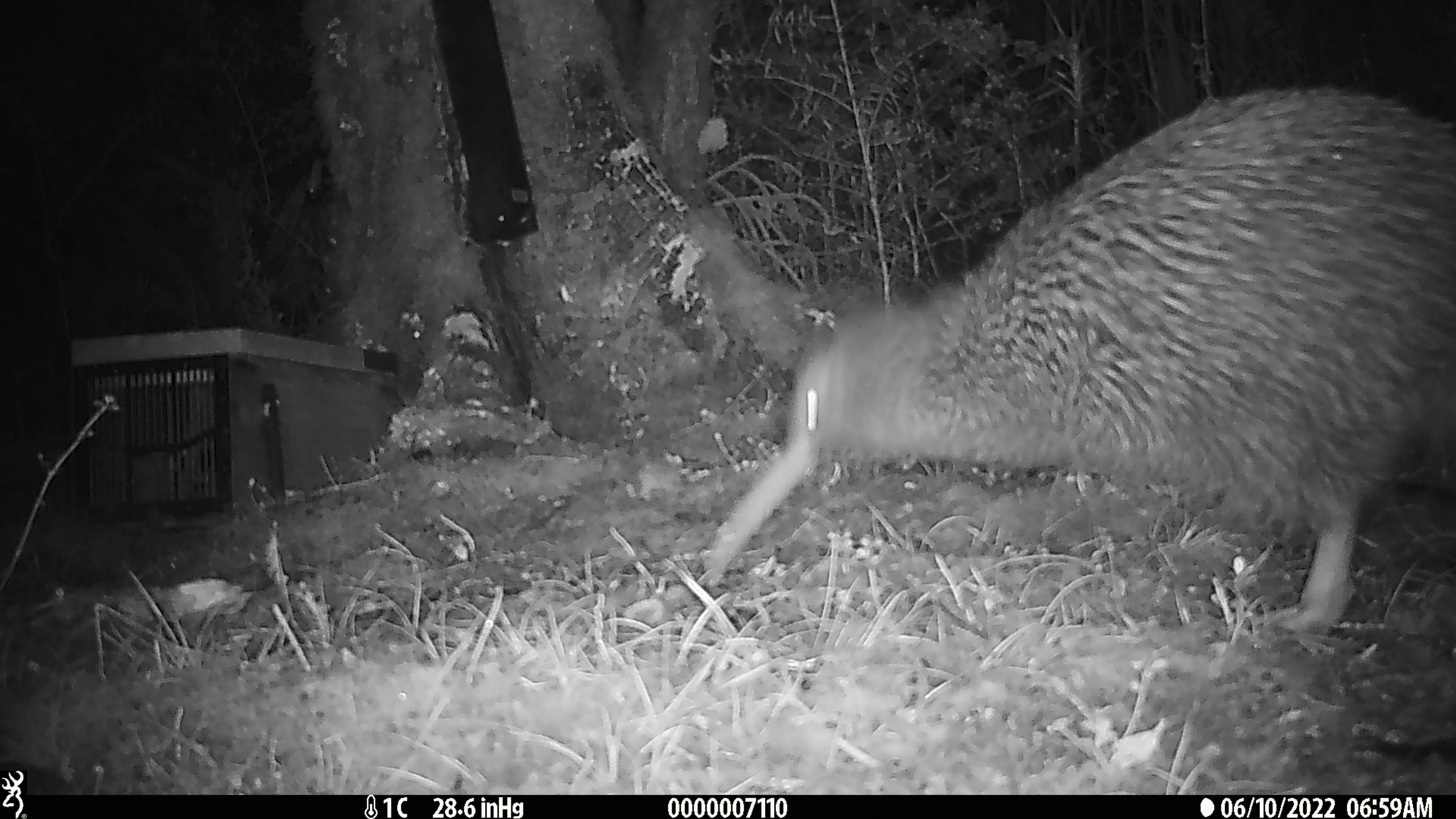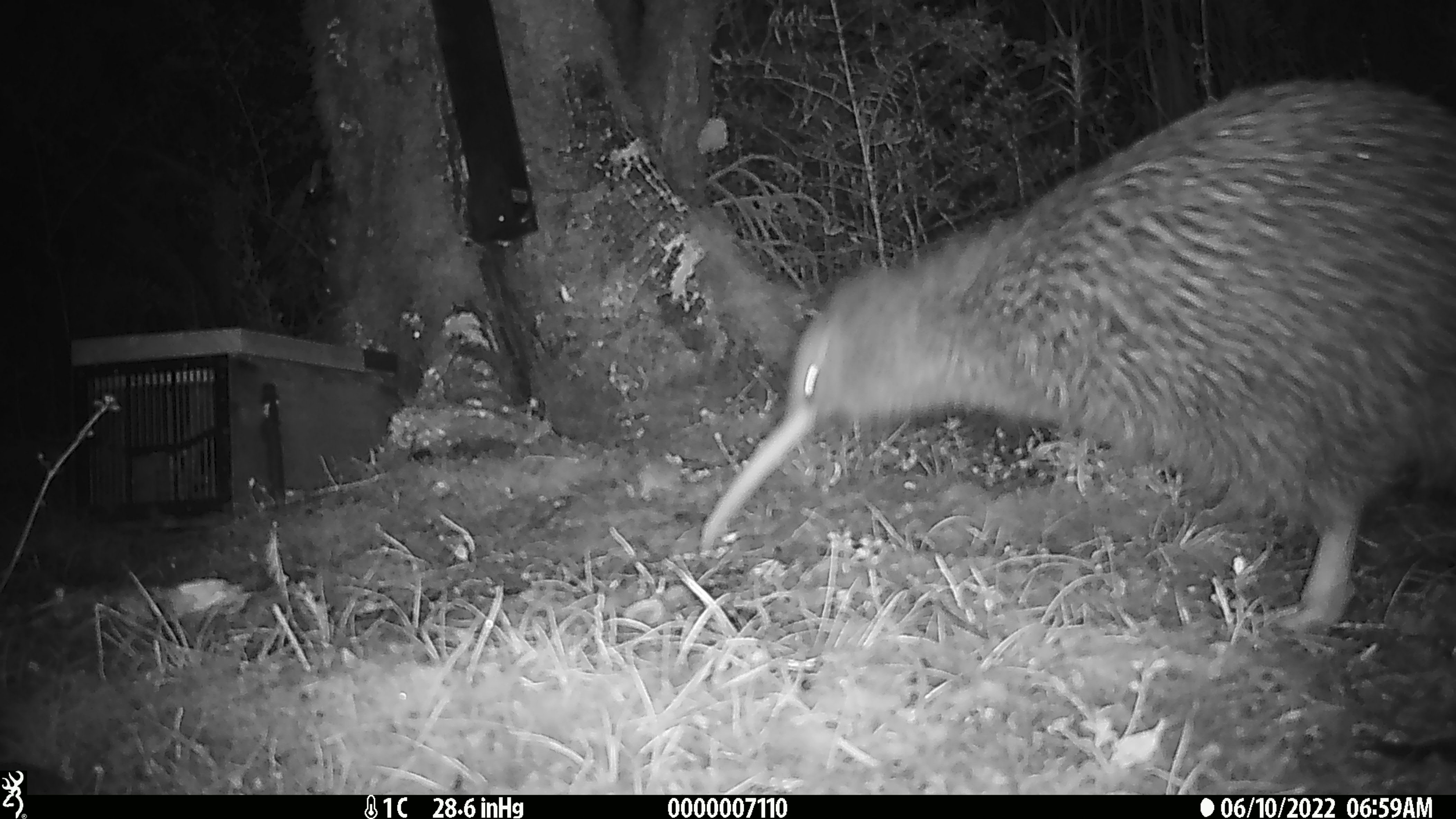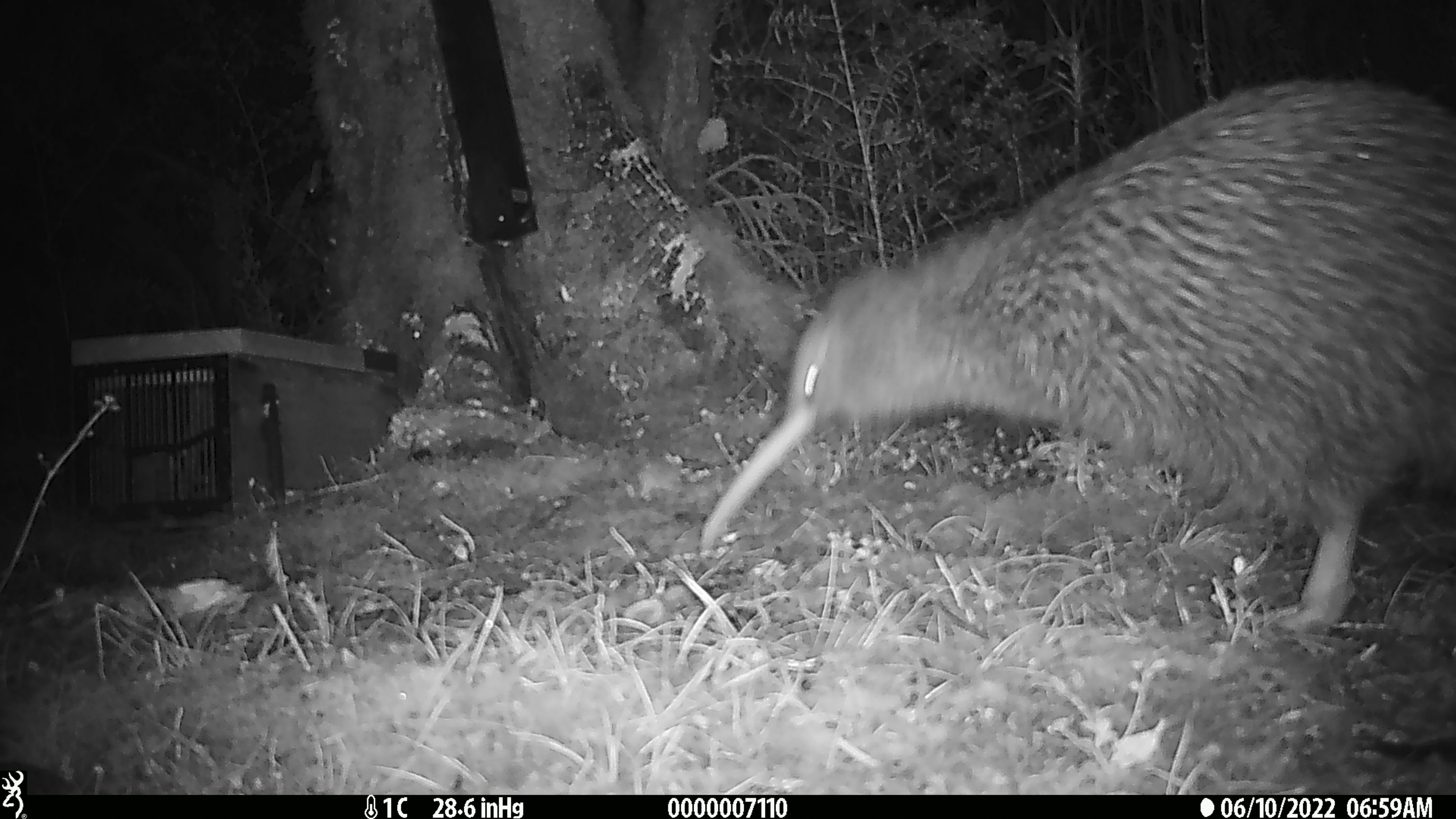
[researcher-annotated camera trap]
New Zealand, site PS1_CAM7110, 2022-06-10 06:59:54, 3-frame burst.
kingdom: Animalia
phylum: Chordata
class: Aves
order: Apterygiformes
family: Apterygidae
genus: Apteryx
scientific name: Apteryx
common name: kiwi